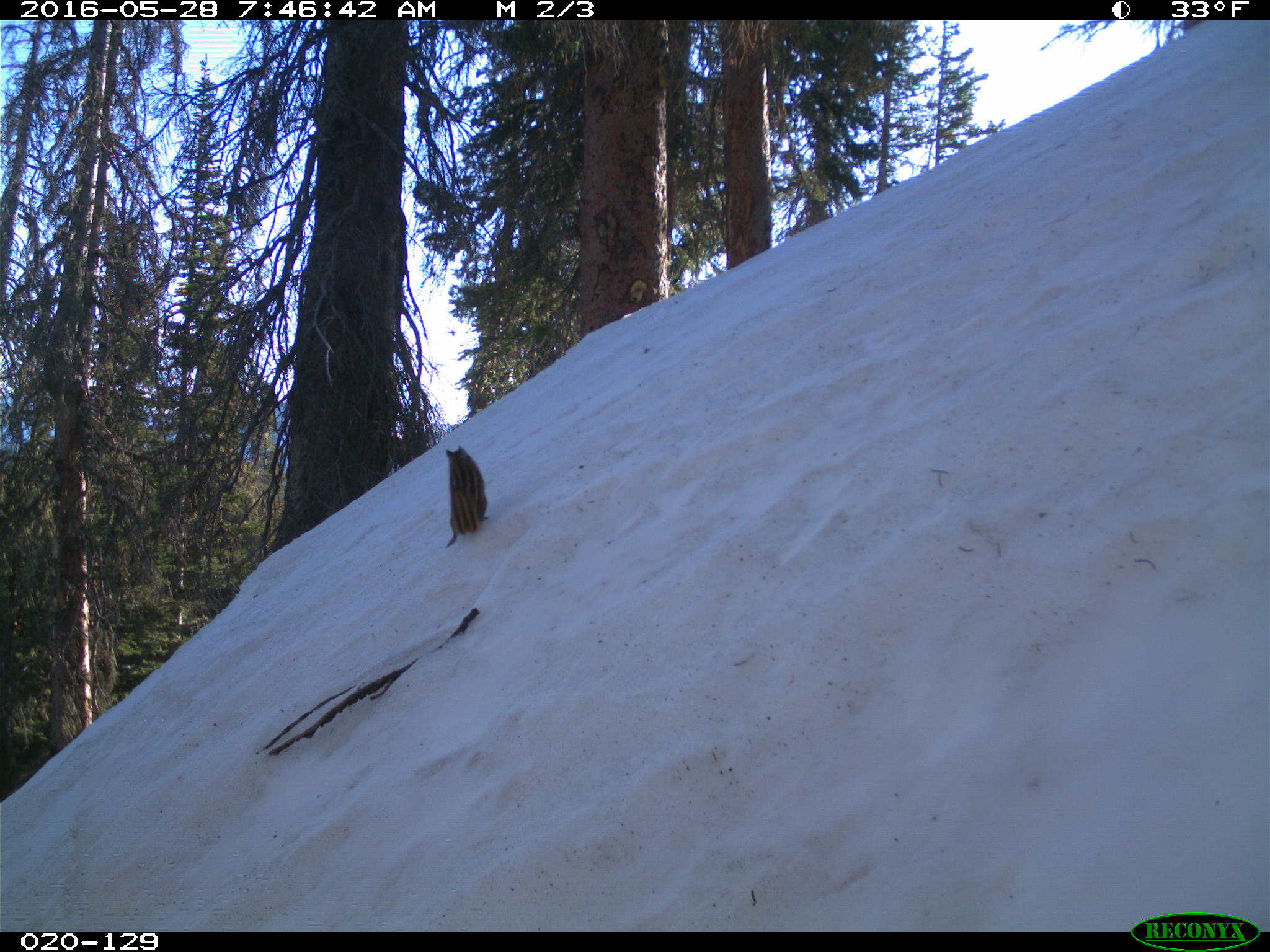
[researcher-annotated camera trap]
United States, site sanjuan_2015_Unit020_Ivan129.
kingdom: Animalia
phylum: Chordata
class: Mammalia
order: Rodentia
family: Sciuridae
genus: Tamias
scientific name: Tamias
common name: chipmunk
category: unidentified chipmunk